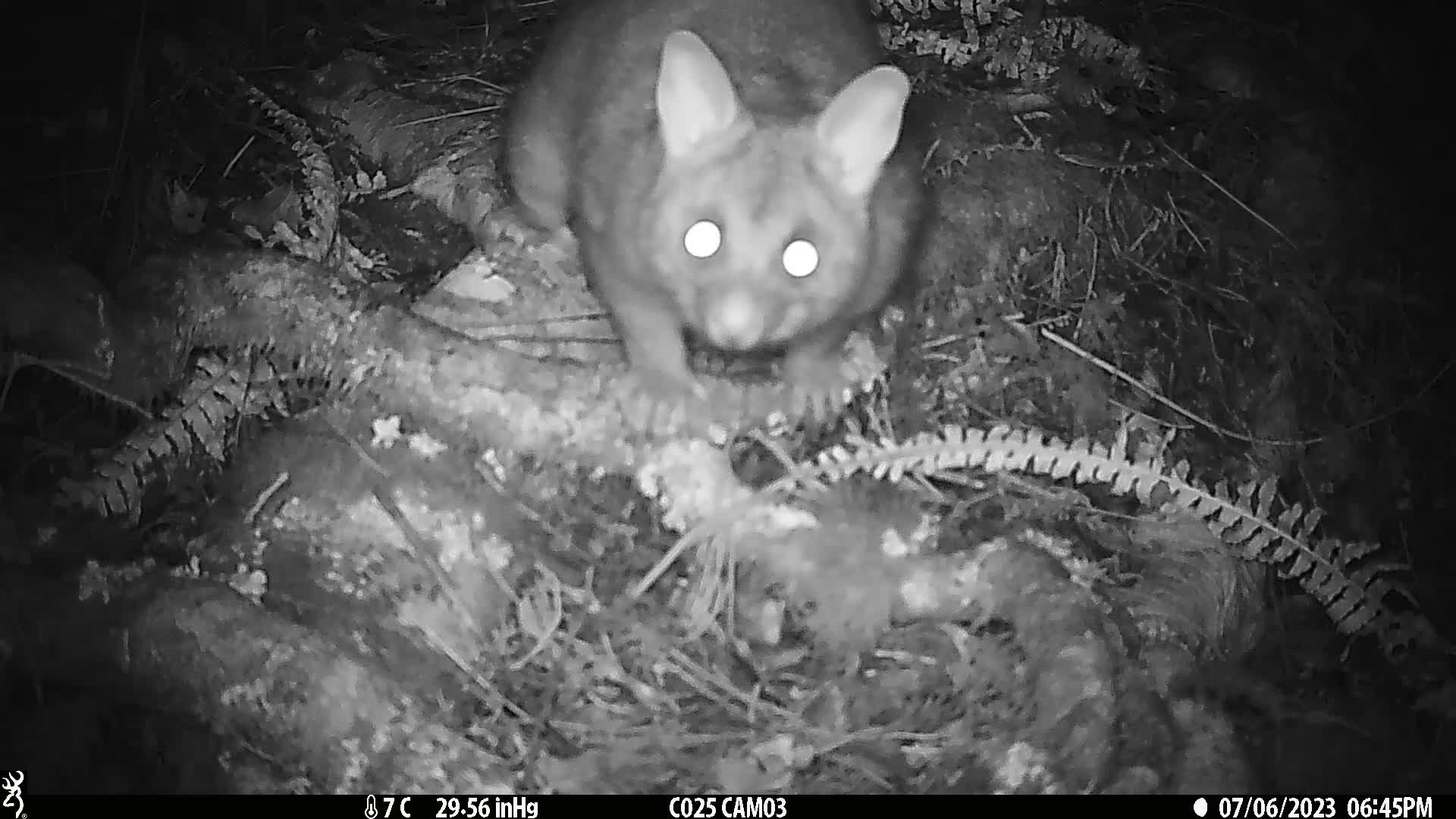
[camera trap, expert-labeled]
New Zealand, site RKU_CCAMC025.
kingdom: Animalia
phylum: Chordata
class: Mammalia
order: Diprotodontia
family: Phalangeridae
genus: Trichosurus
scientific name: Trichosurus vulpecula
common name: common brushtail possum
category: possum